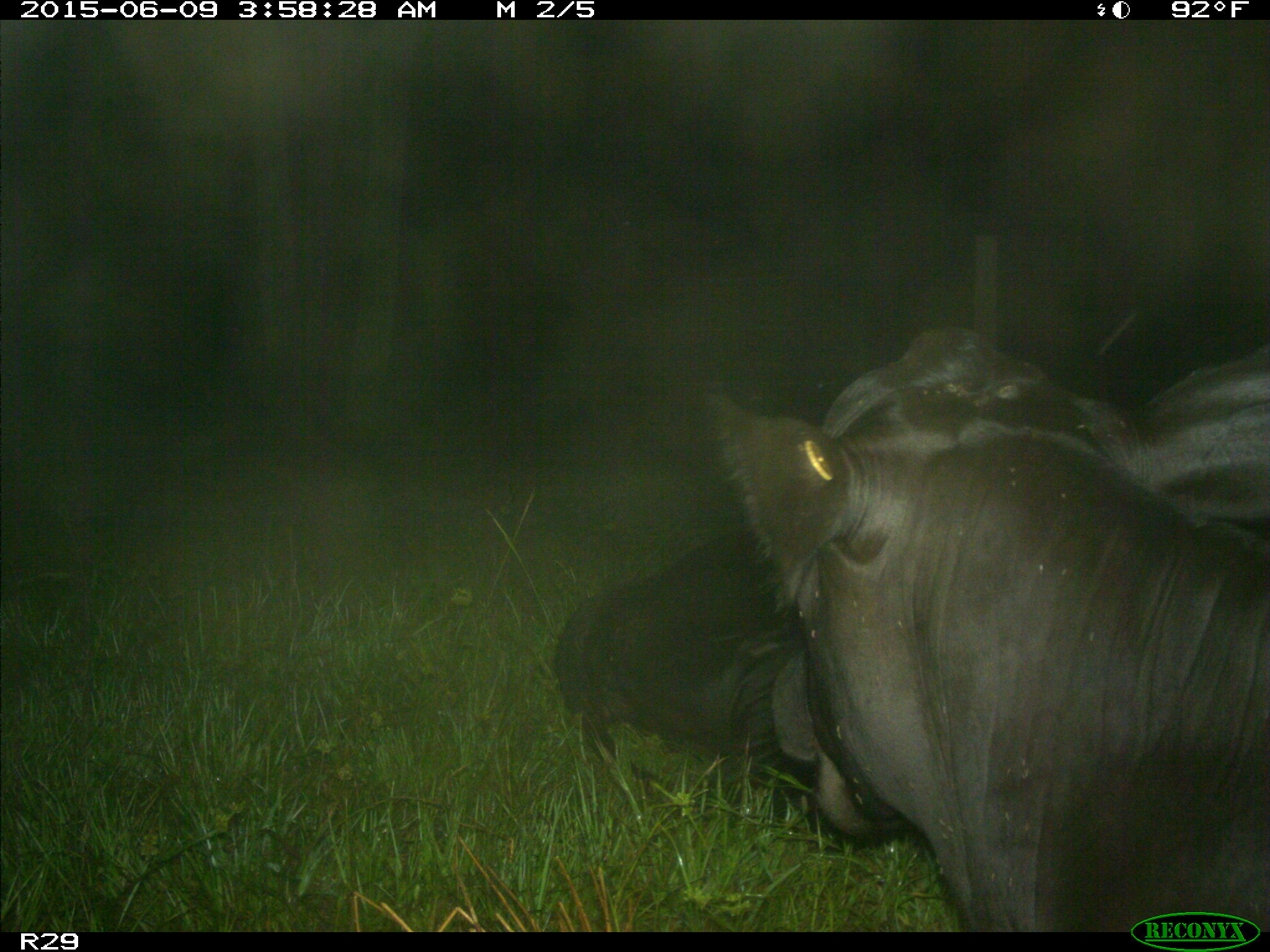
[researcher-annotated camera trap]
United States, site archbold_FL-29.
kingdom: Animalia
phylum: Chordata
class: Mammalia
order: Artiodactyla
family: Bovidae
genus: Bos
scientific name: Bos taurus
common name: domestic cow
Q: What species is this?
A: Bos taurus (domestic cow).